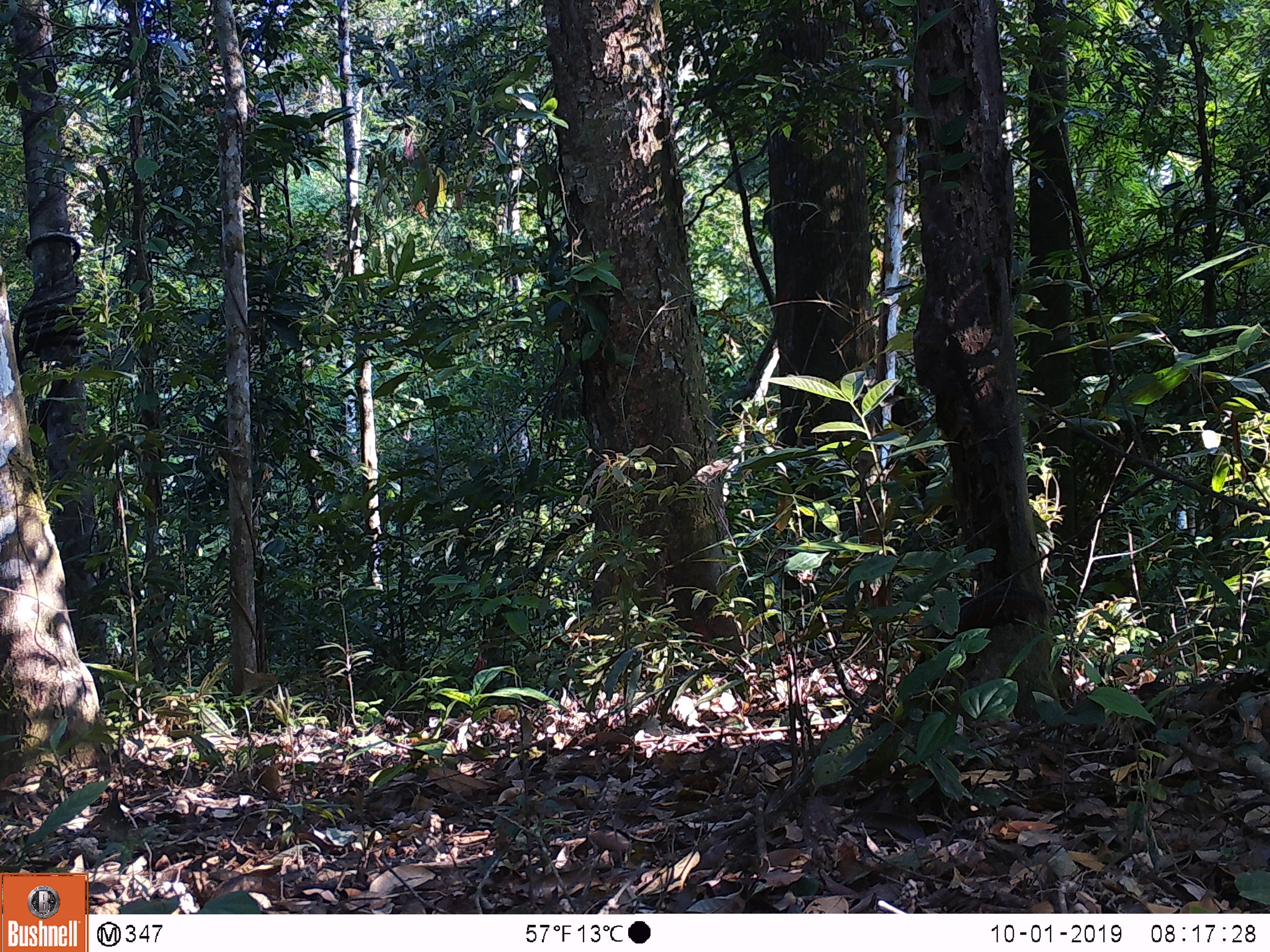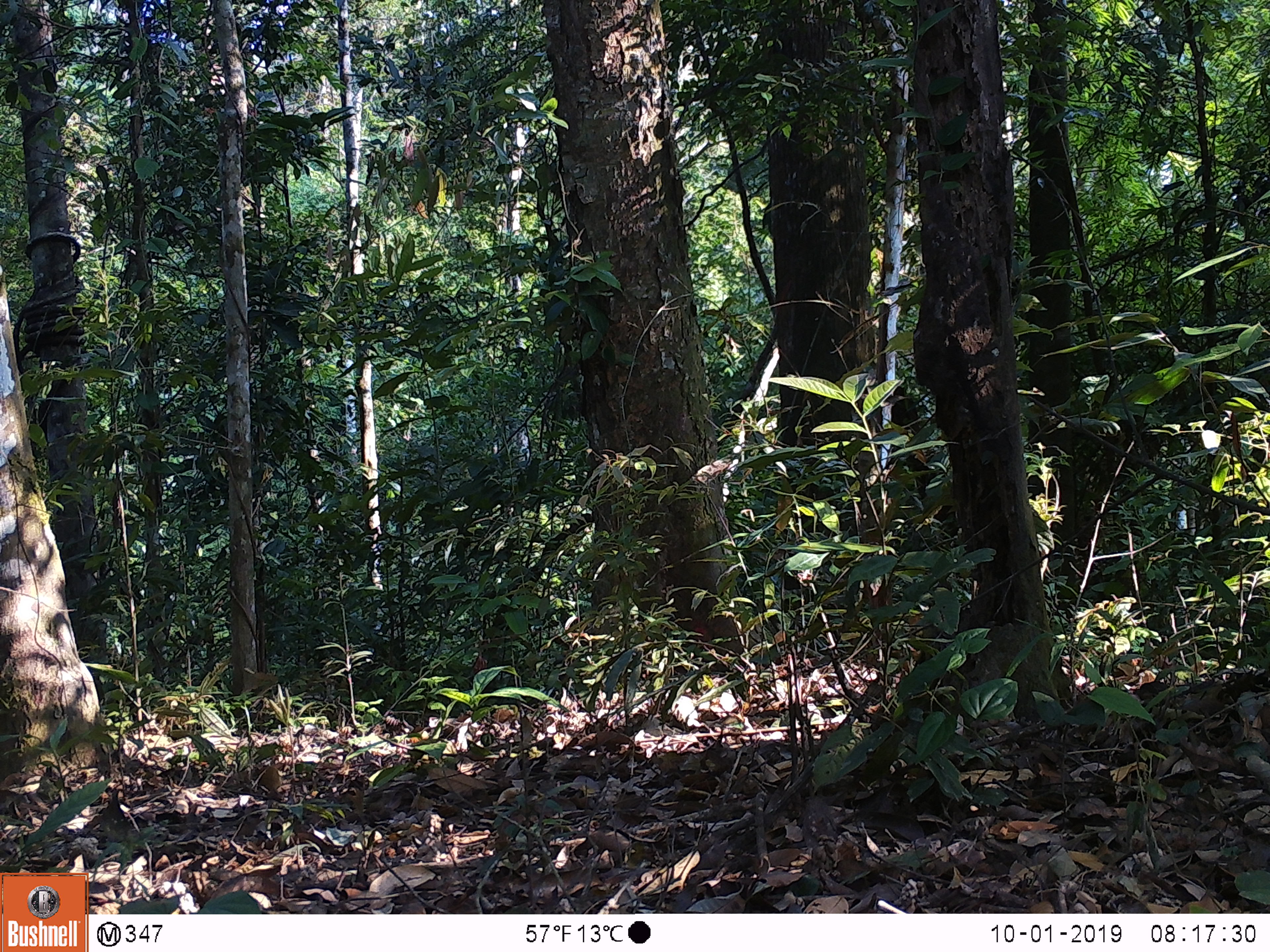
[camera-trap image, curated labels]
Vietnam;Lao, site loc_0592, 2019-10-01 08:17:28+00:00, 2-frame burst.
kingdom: Animalia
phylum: Chordata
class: Mammalia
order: Rodentia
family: Sciuridae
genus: Dremomys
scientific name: Dremomys rufigenis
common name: red-cheeked squirrel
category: red cheeked squirrel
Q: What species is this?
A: Red cheeked squirrel (red-cheeked squirrel) (Dremomys rufigenis).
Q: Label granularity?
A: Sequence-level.